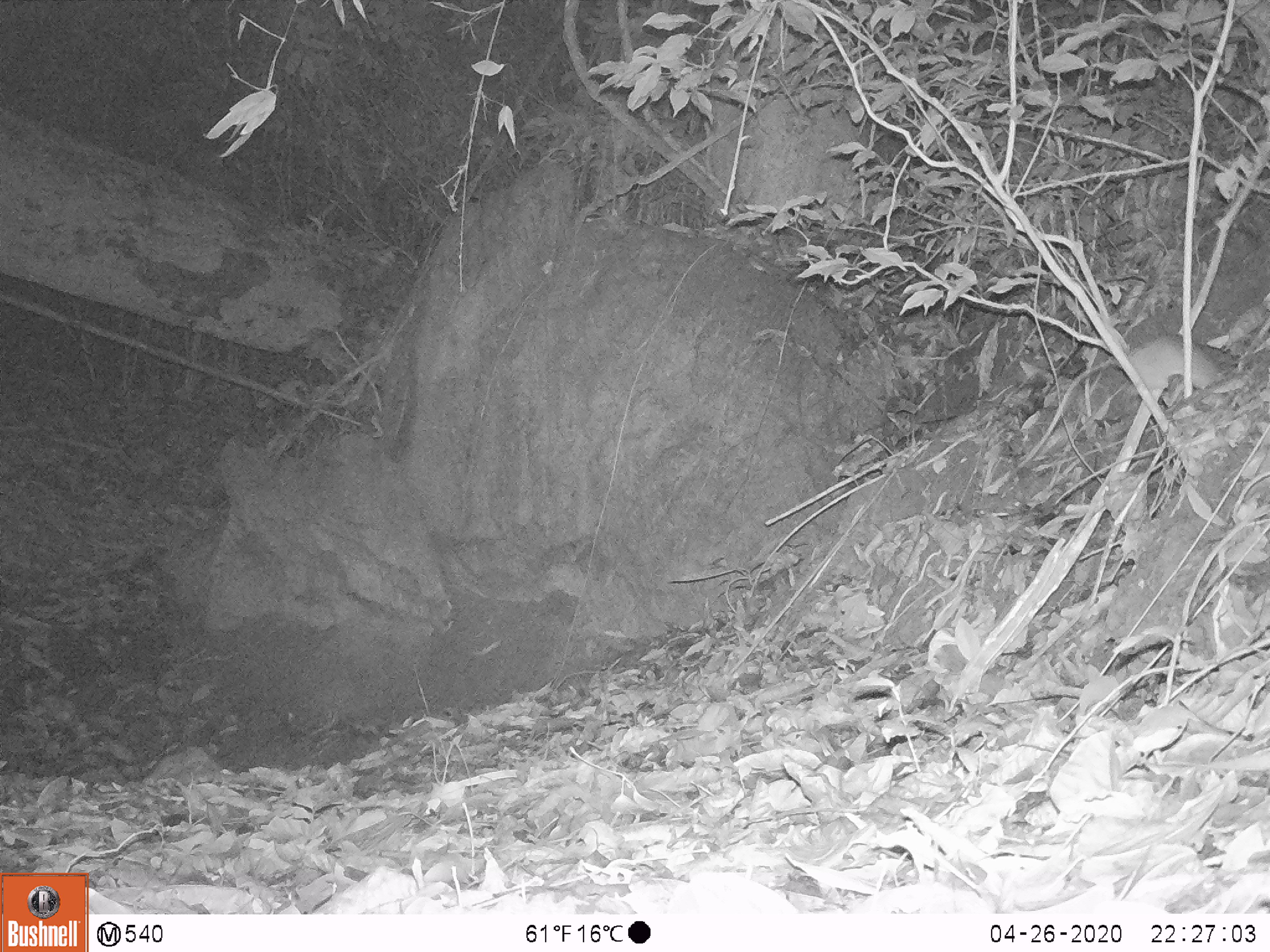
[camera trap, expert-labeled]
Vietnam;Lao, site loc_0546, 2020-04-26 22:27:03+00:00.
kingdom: Animalia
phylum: Chordata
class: Mammalia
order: Rodentia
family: Muridae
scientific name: Muridae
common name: old-world mice and rats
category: unidentified murid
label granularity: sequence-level